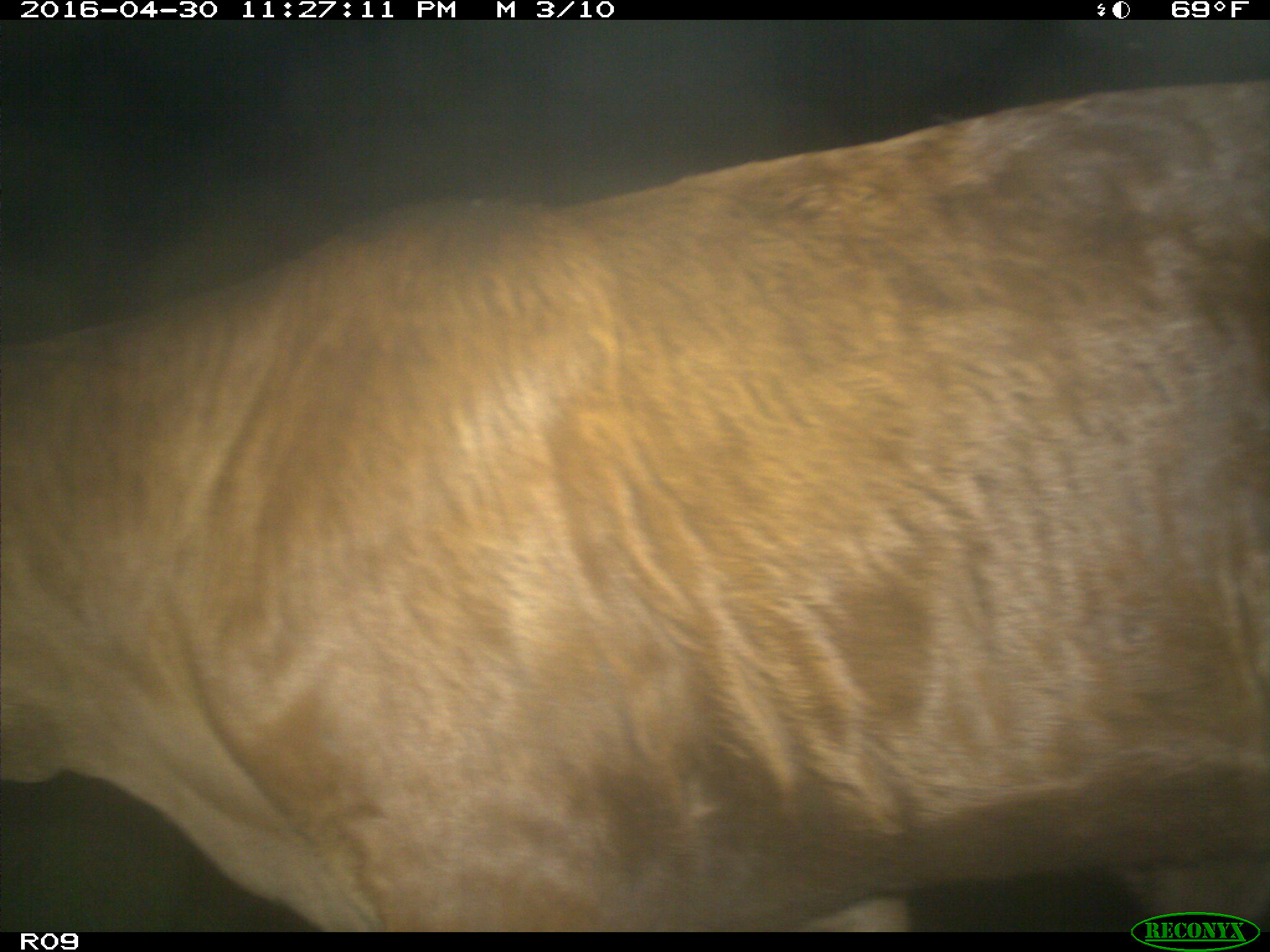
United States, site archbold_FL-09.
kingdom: Animalia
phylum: Chordata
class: Mammalia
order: Artiodactyla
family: Bovidae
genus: Bos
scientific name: Bos taurus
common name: domestic cow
Bos taurus (domestic cow).